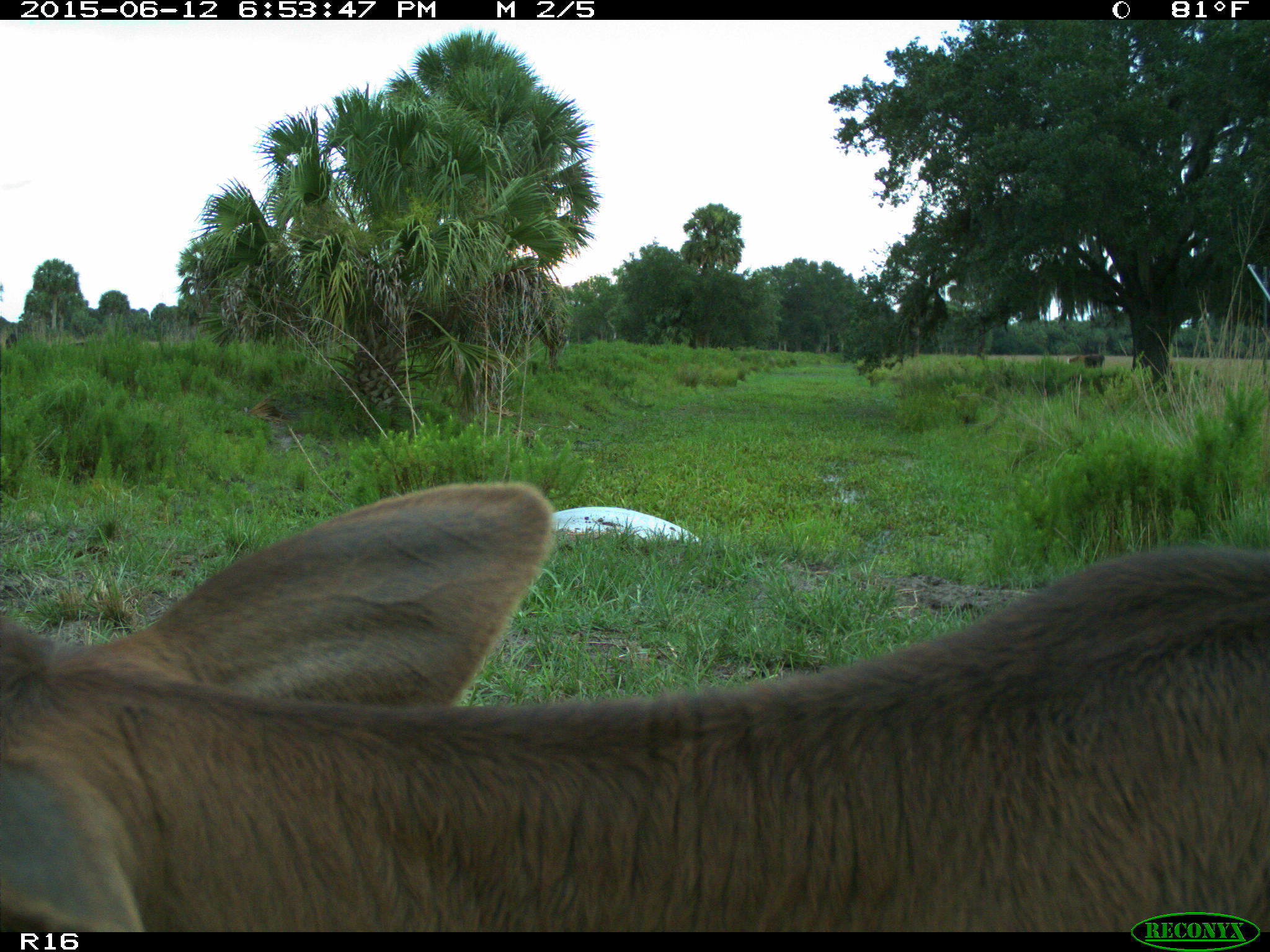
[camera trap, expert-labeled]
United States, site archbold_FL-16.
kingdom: Animalia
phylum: Chordata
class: Mammalia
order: Artiodactyla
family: Bovidae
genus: Bos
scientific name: Bos taurus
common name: domestic cow